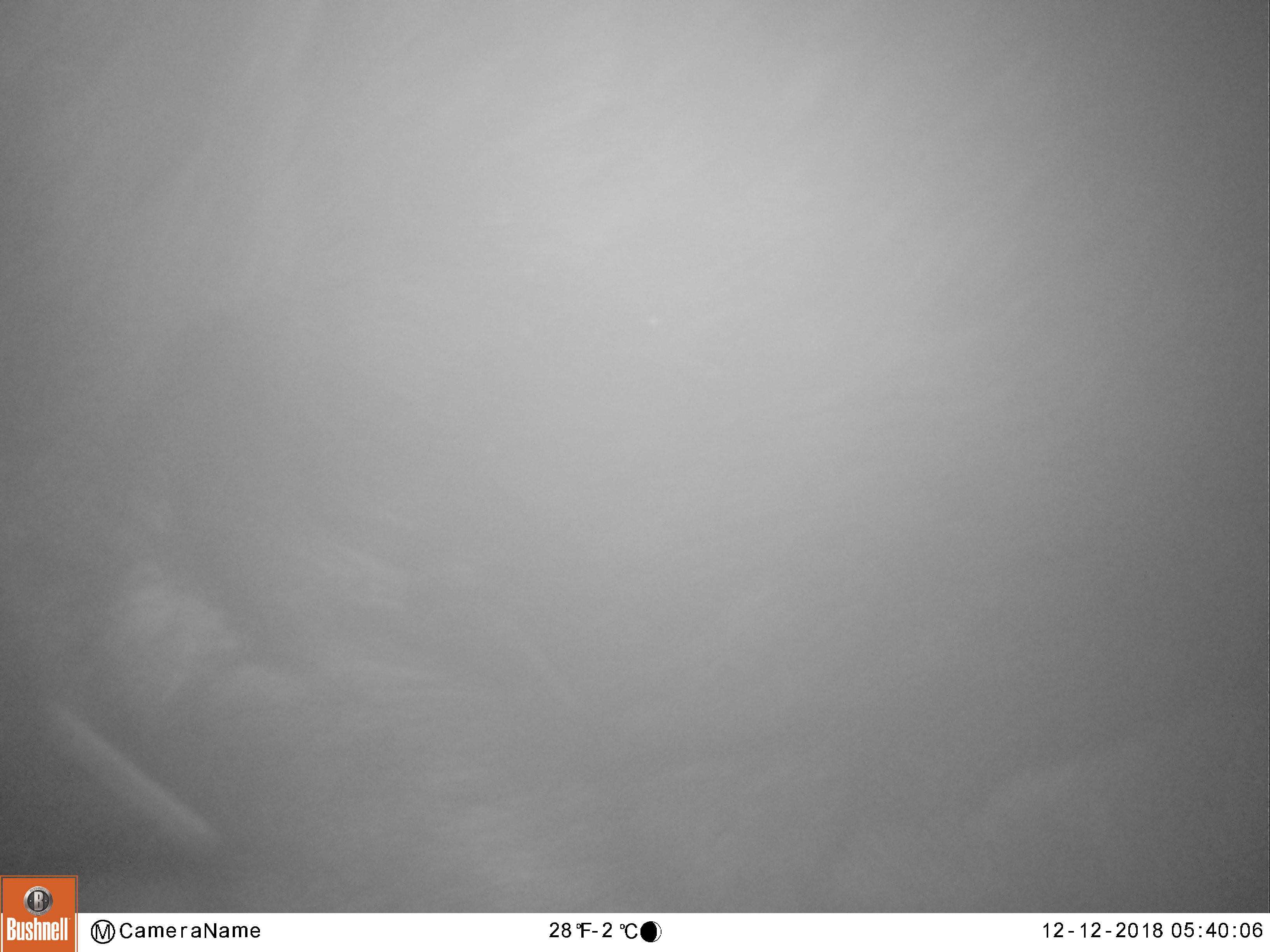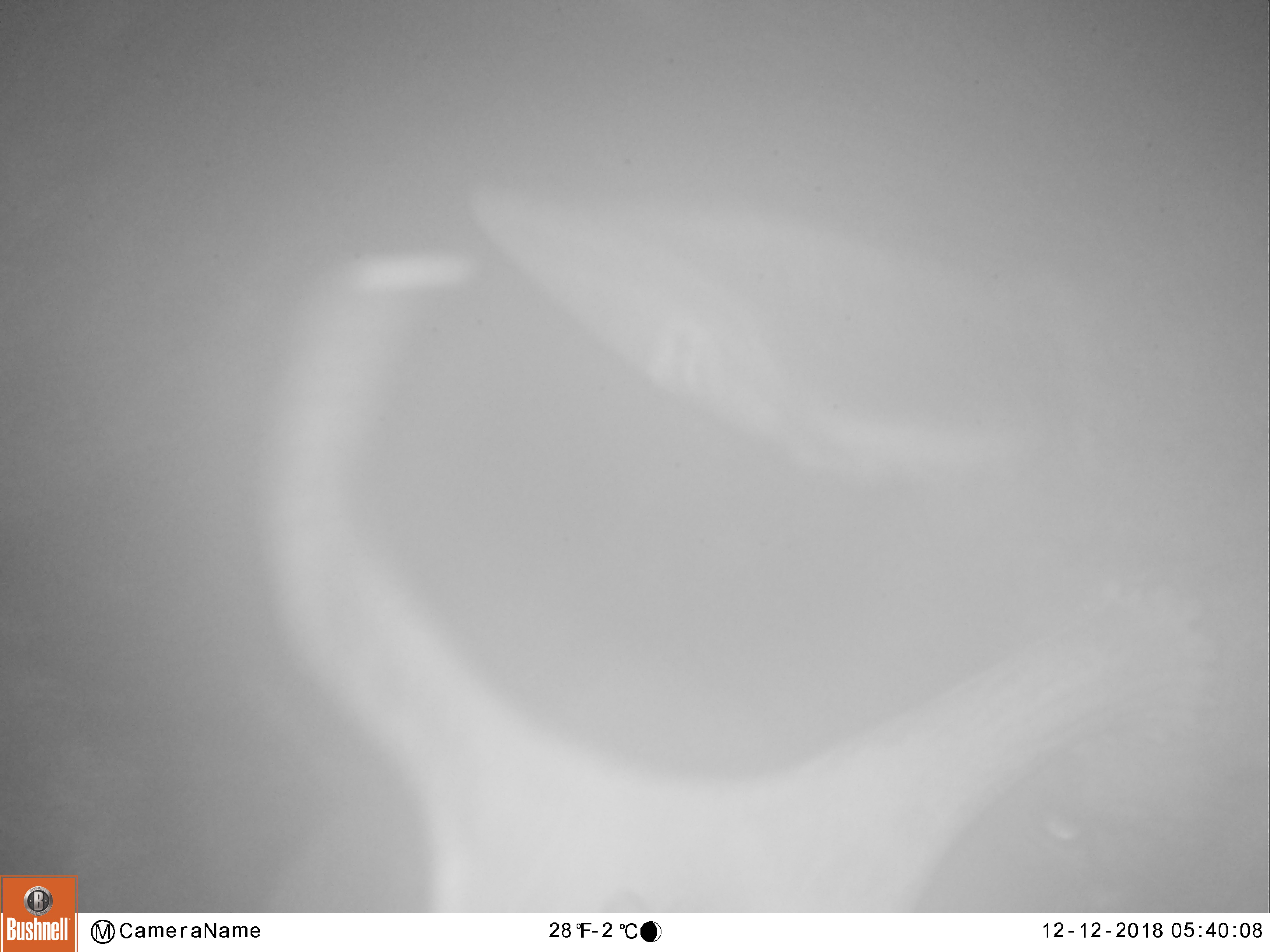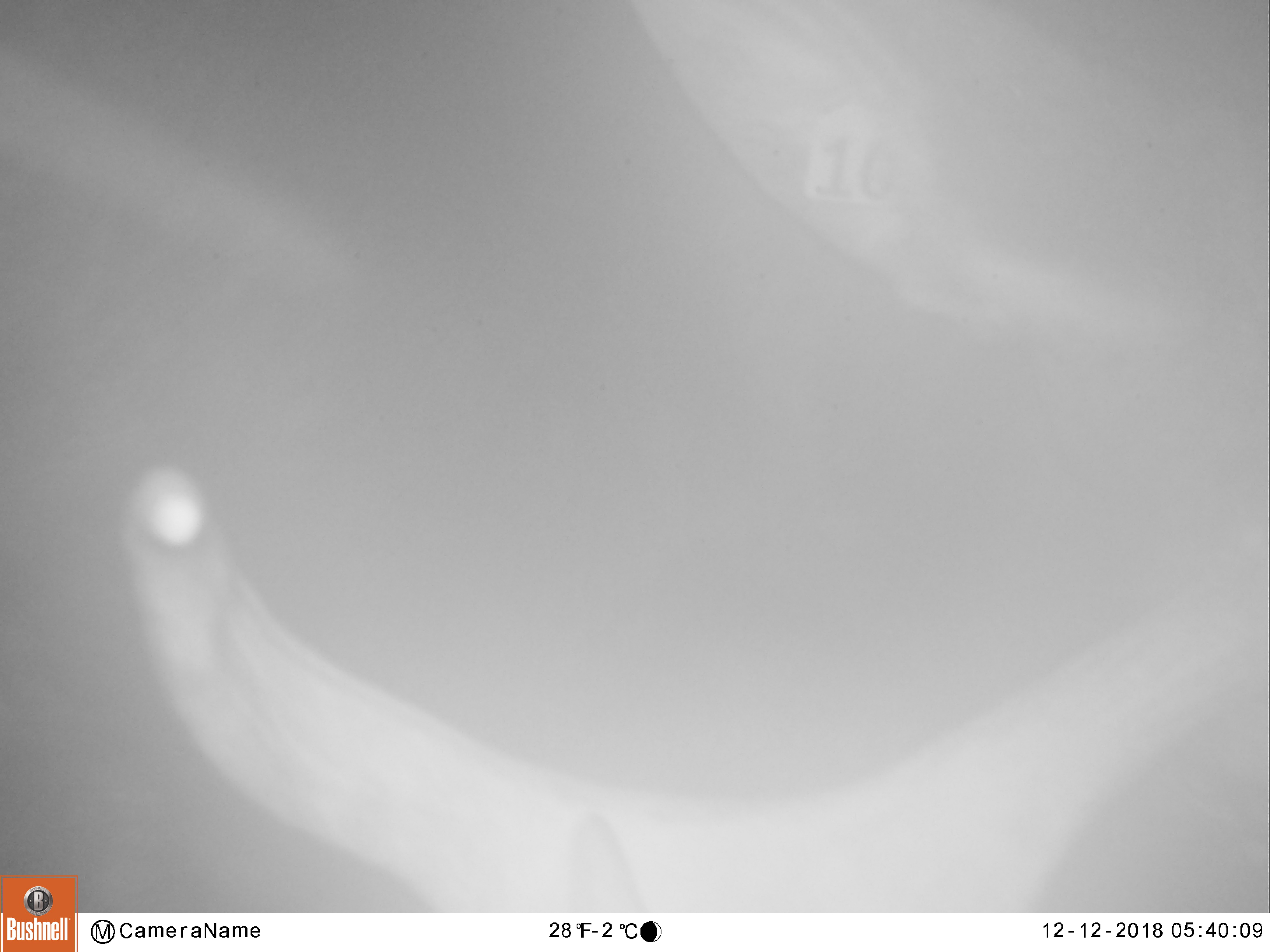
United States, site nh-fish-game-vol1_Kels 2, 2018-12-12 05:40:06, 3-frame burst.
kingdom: Animalia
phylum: Chordata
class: Mammalia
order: Artiodactyla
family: Cervidae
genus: Alces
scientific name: Alces alces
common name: moose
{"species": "moose (Alces alces)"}